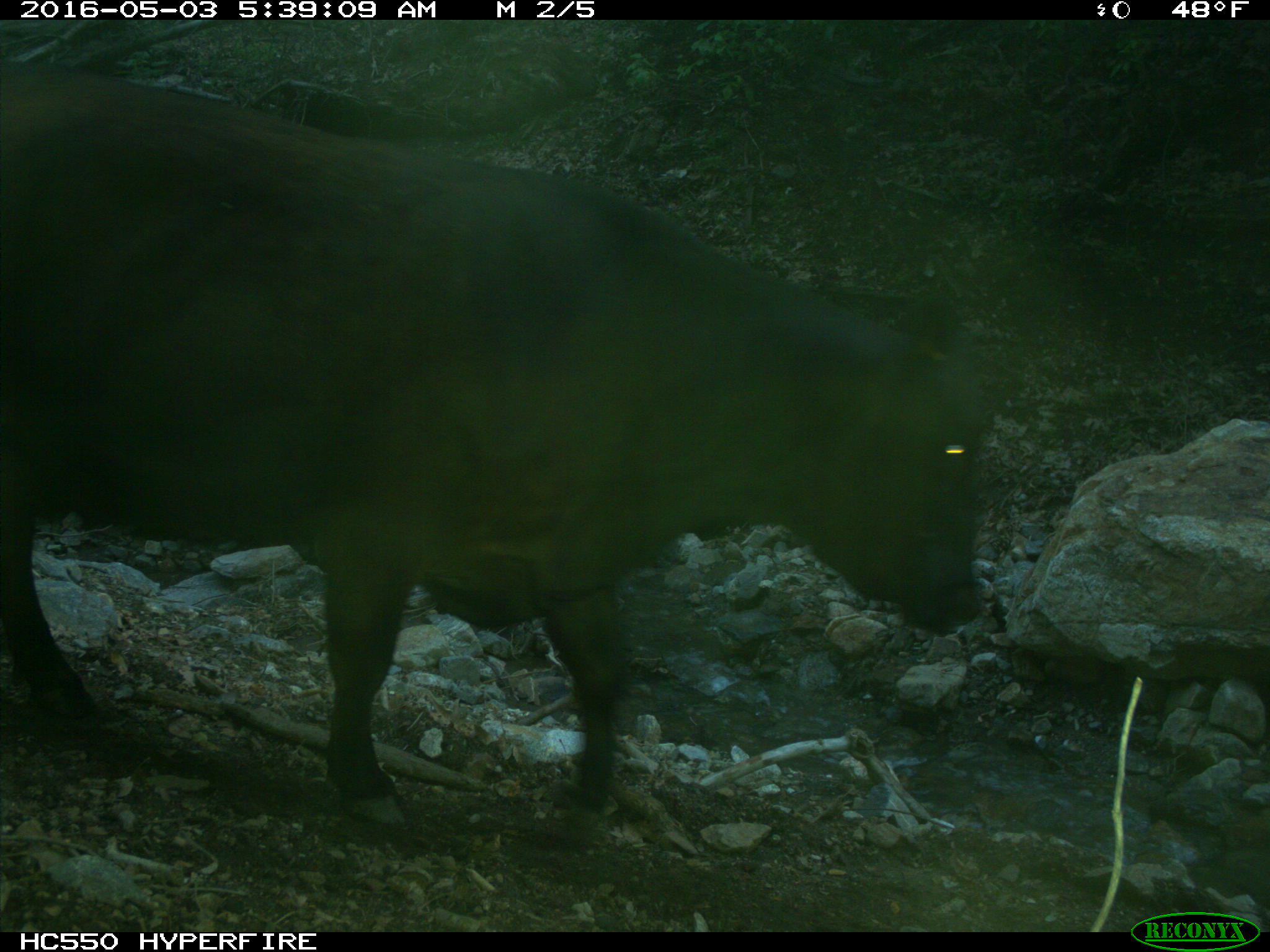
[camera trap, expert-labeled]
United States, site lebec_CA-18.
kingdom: Animalia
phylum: Chordata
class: Mammalia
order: Artiodactyla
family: Bovidae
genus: Bos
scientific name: Bos taurus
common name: domestic cow